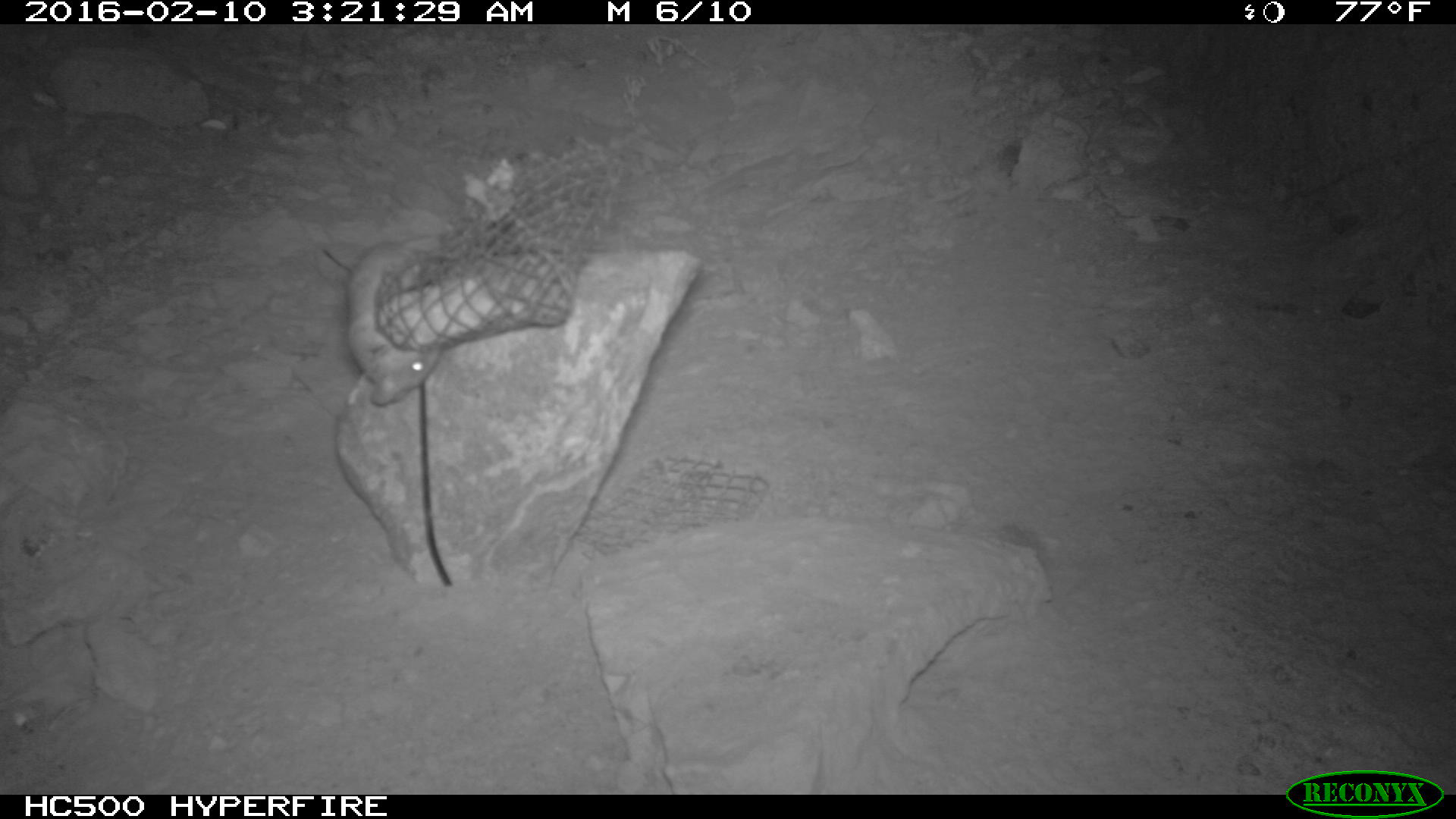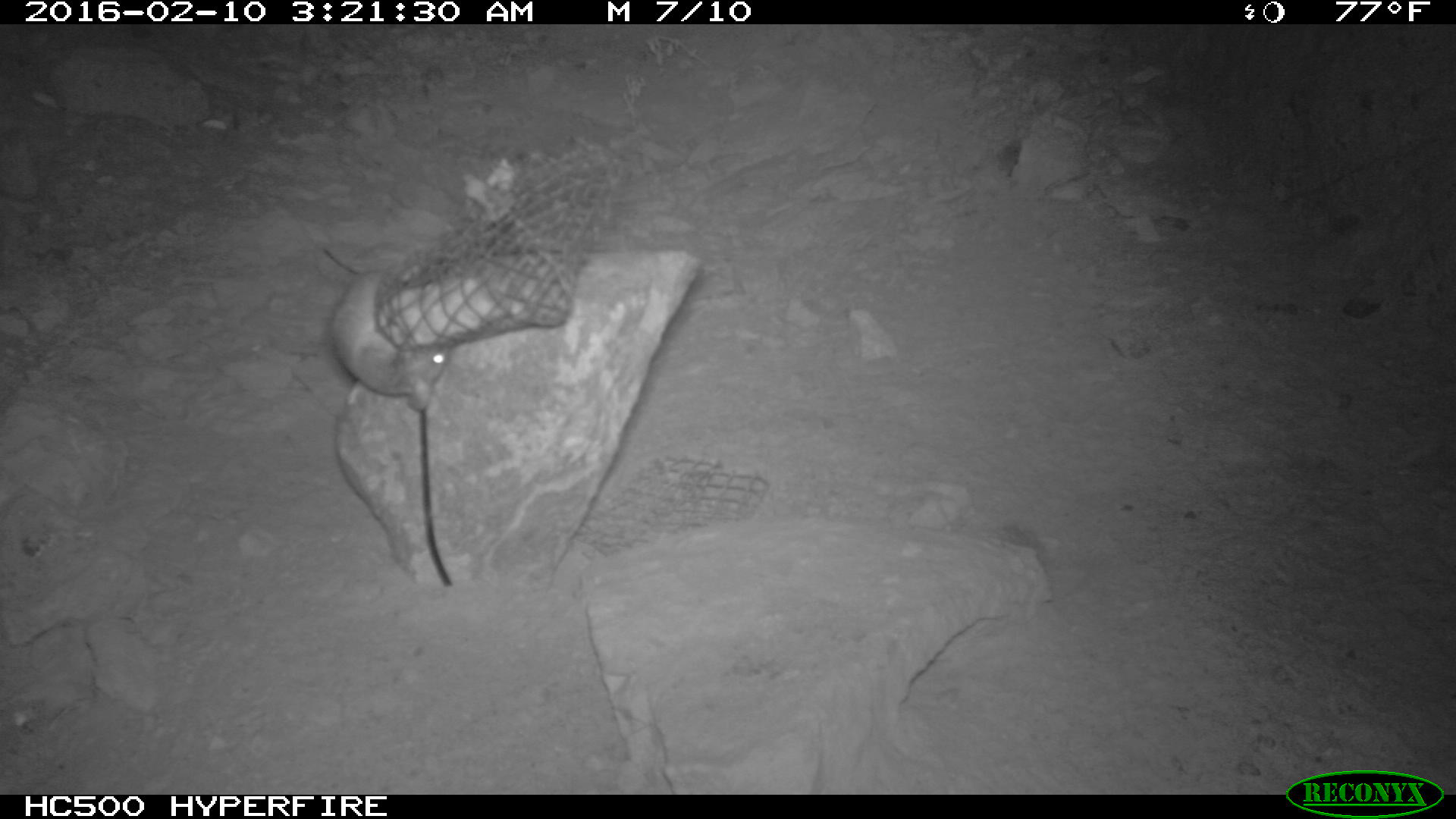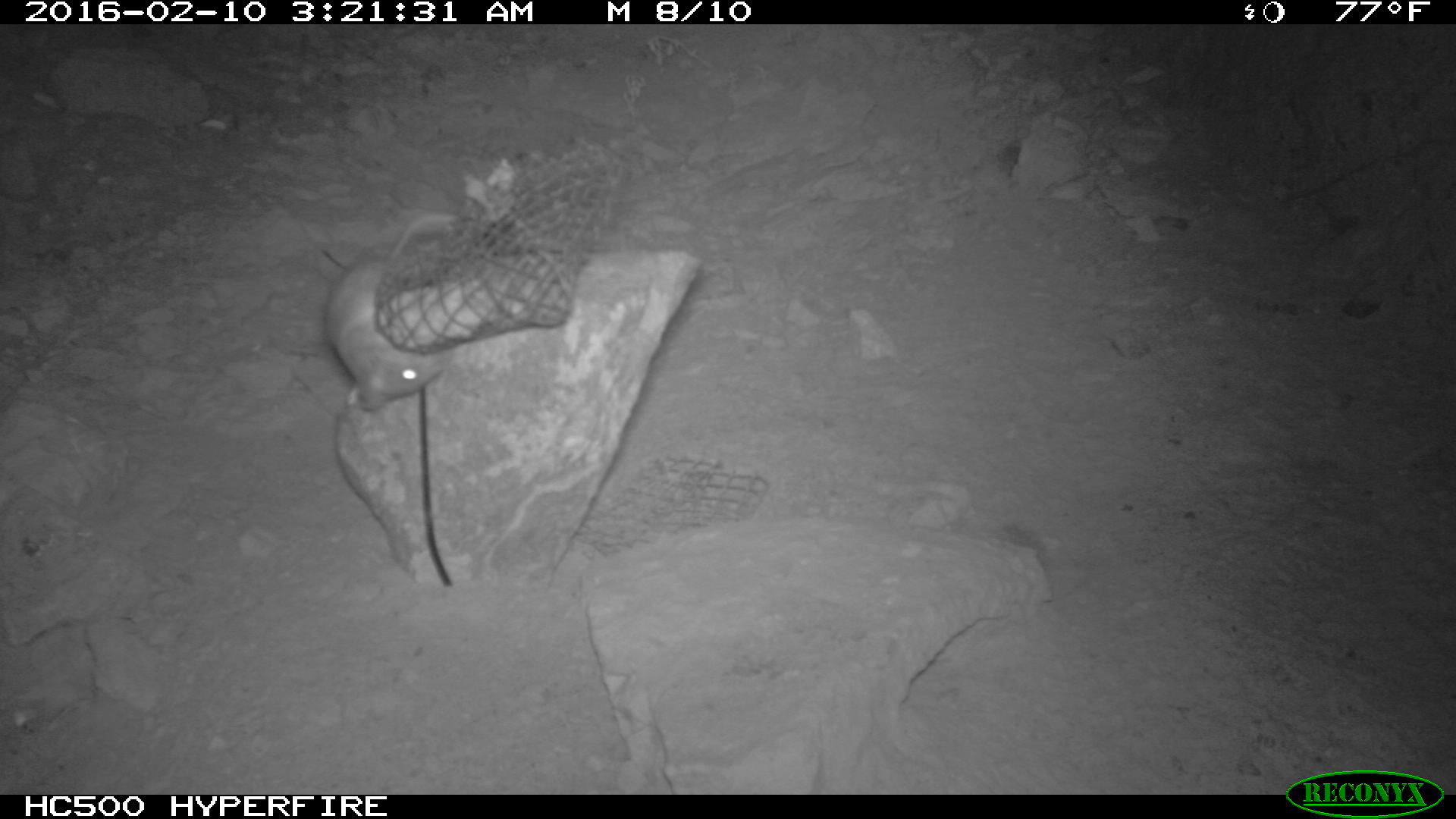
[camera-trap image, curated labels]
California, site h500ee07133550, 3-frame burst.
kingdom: Animalia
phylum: Chordata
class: Mammalia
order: Rodentia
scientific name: Rodentia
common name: rodent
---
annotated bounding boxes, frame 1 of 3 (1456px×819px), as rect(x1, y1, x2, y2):
rodent: rect(344, 227, 458, 406)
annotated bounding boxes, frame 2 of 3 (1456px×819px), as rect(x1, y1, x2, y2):
rodent: rect(328, 271, 449, 409)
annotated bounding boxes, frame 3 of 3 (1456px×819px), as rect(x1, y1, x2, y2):
rodent: rect(318, 212, 472, 415)